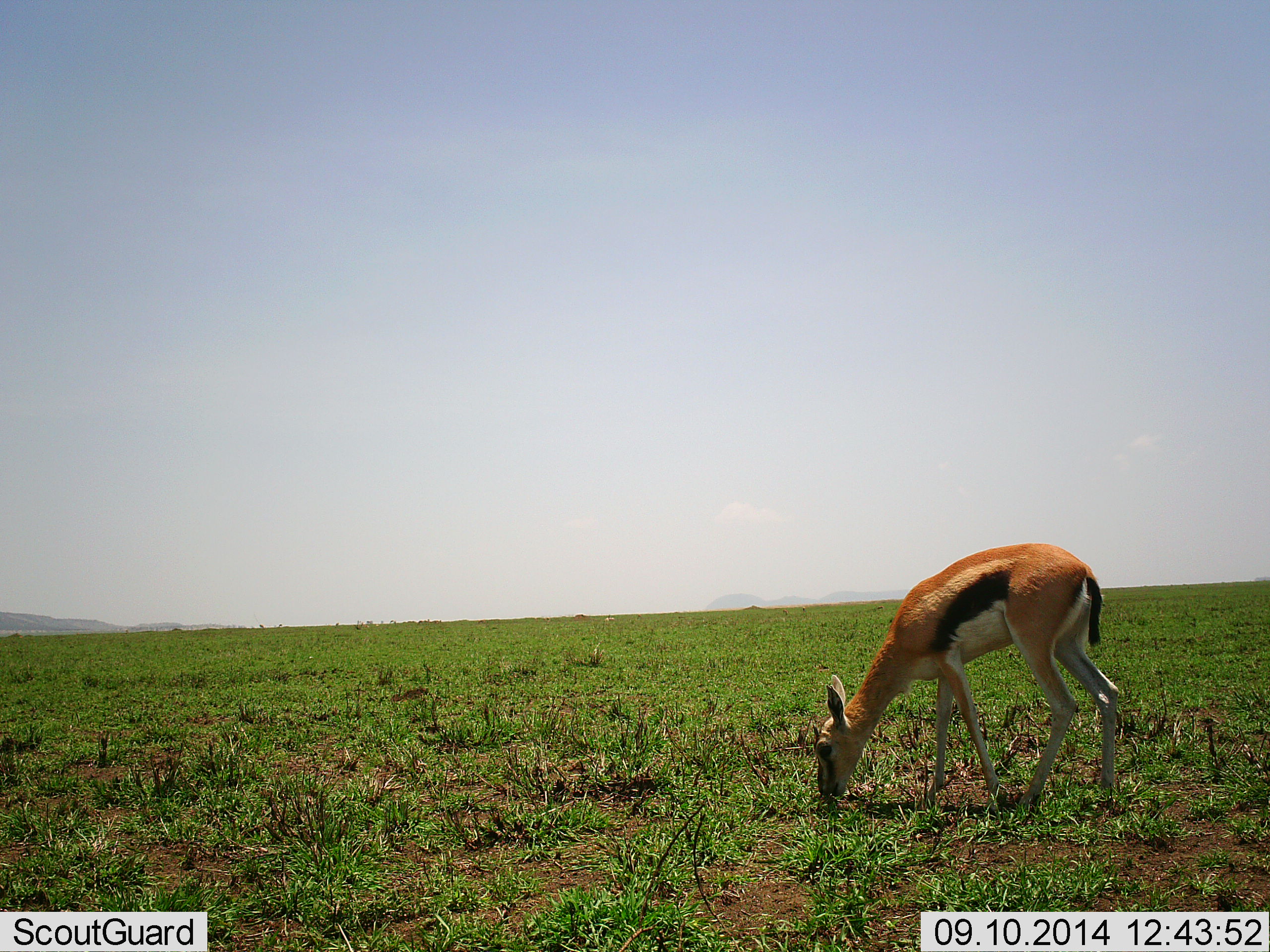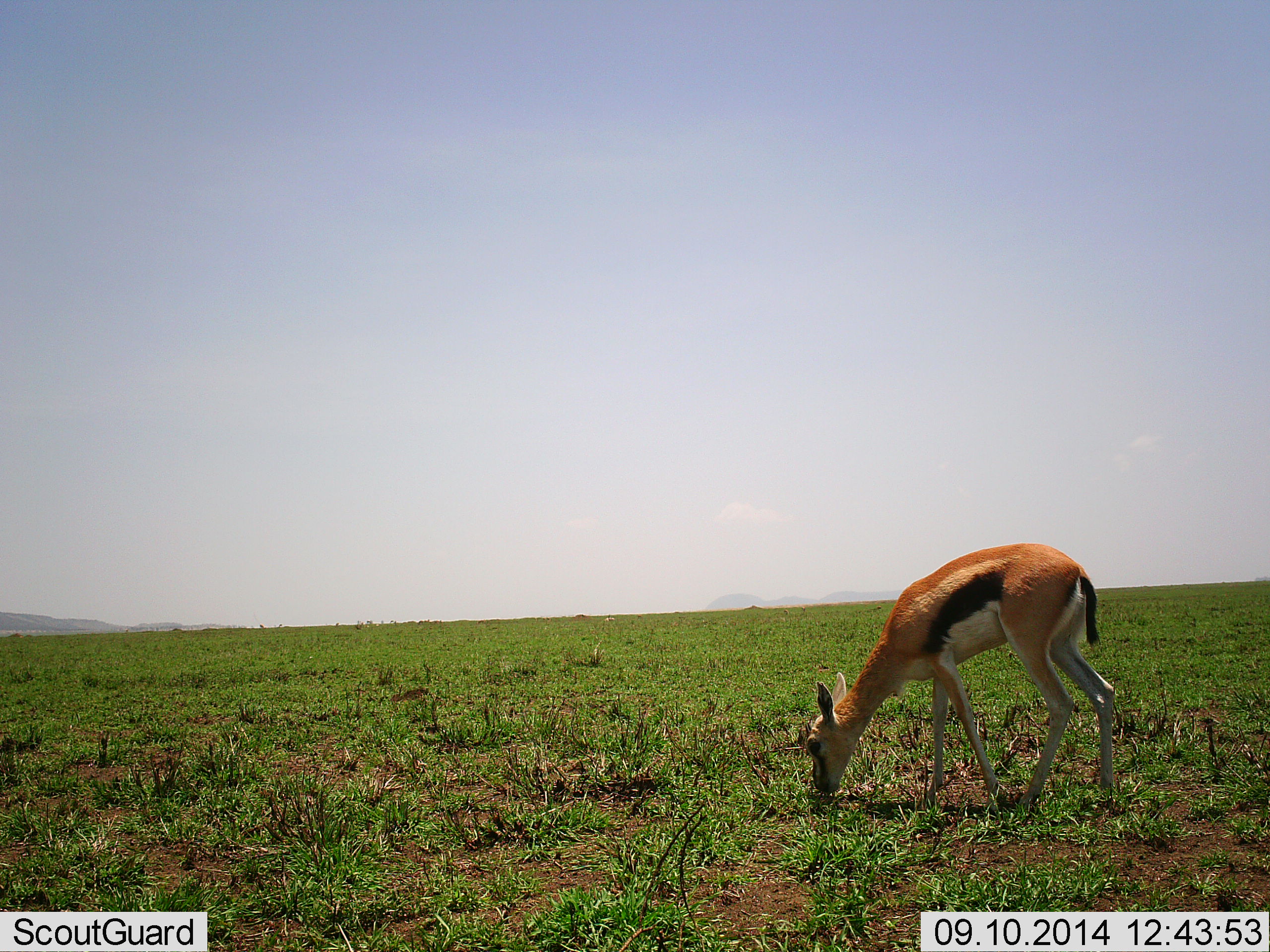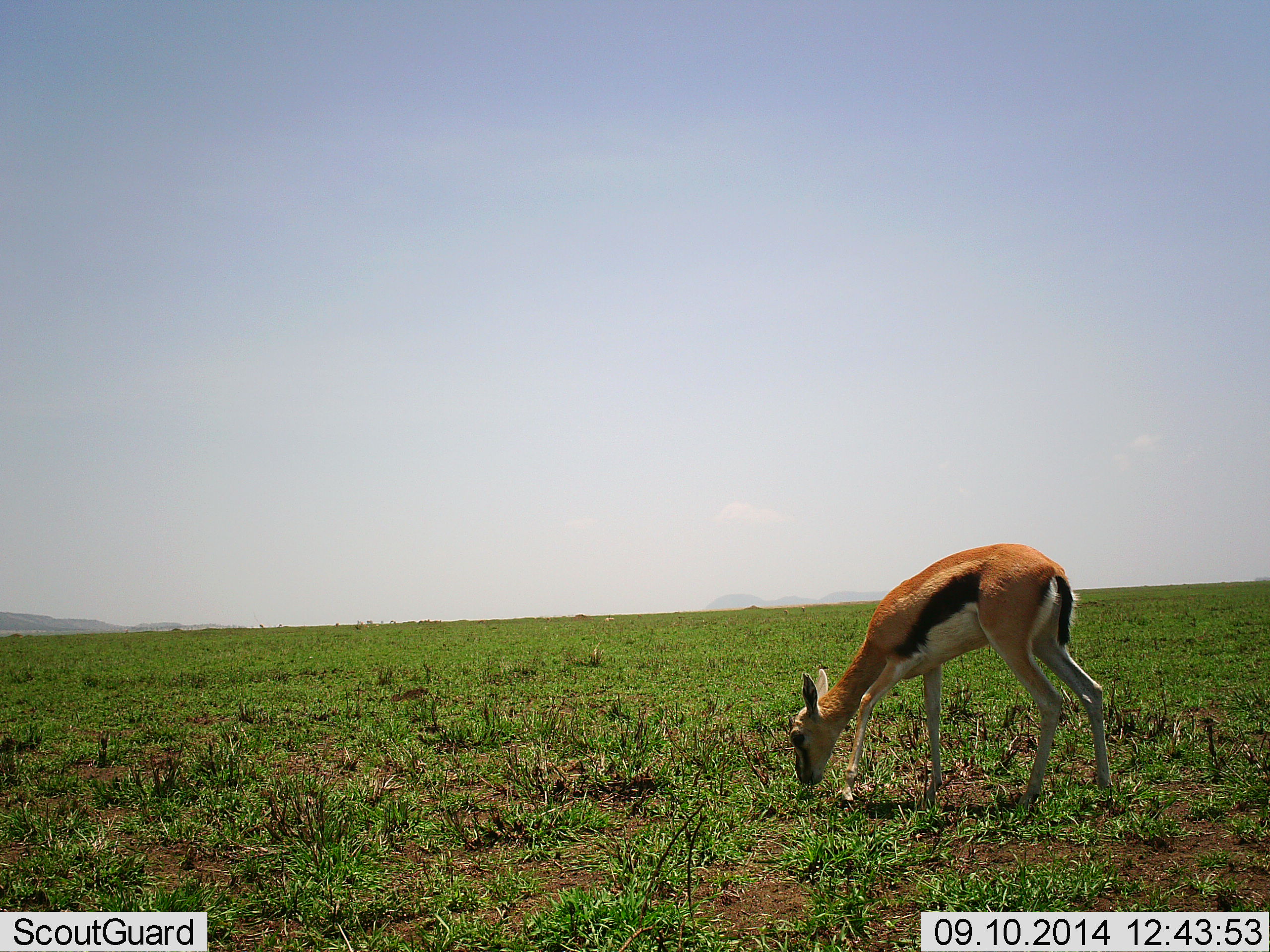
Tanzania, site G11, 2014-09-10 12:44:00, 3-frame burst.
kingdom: Animalia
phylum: Chordata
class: Mammalia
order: Artiodactyla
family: Bovidae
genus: Eudorcas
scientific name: Eudorcas thomsonii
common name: thomson's gazelle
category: gazellethomsons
Gazellethomsons (thomson's gazelle) (Eudorcas thomsonii), count 1. Behavior (volunteer vote fractions): standing 20%, resting 10%, moving 0%, interacting 0%. Young present (vote fraction): 10%. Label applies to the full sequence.